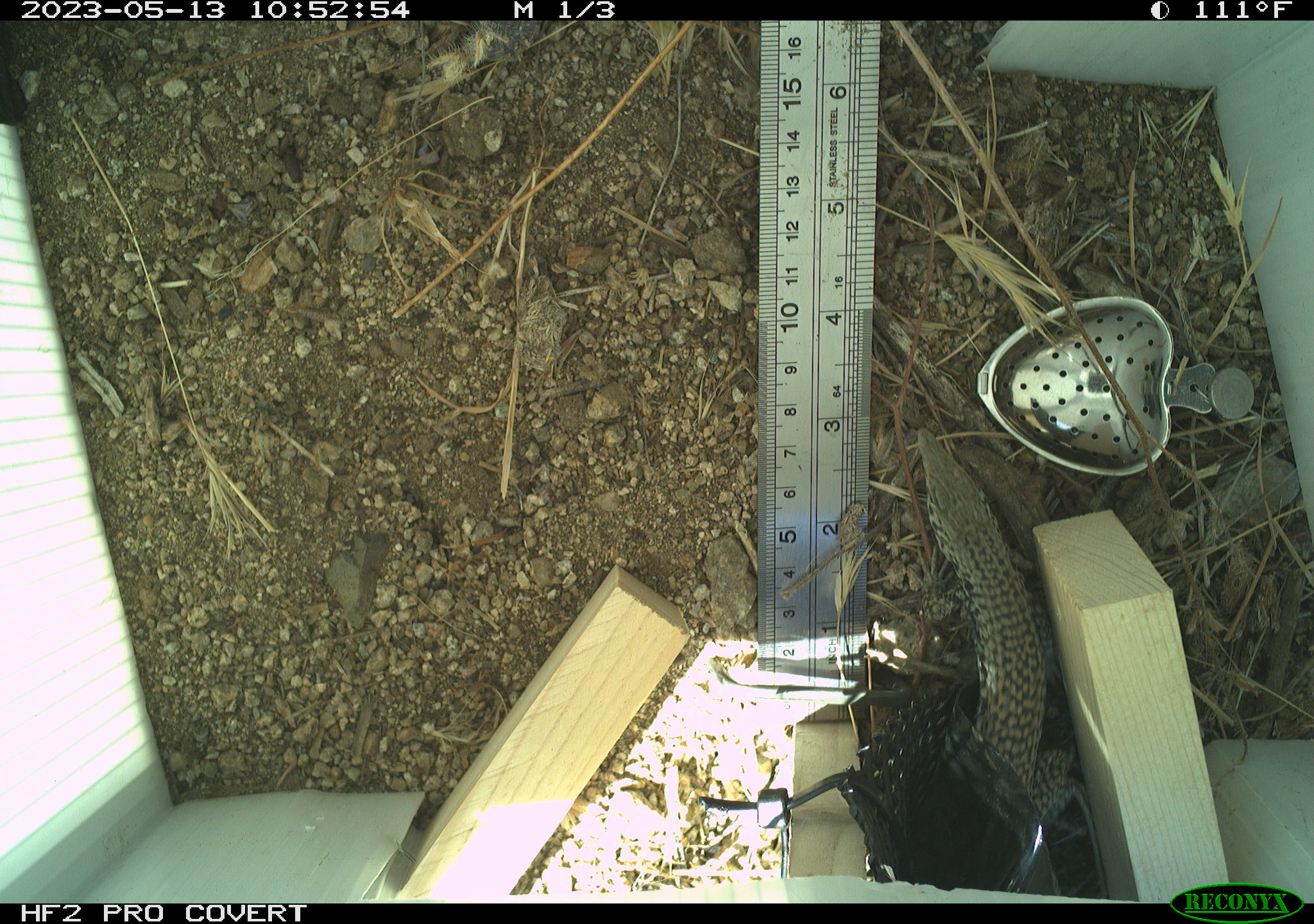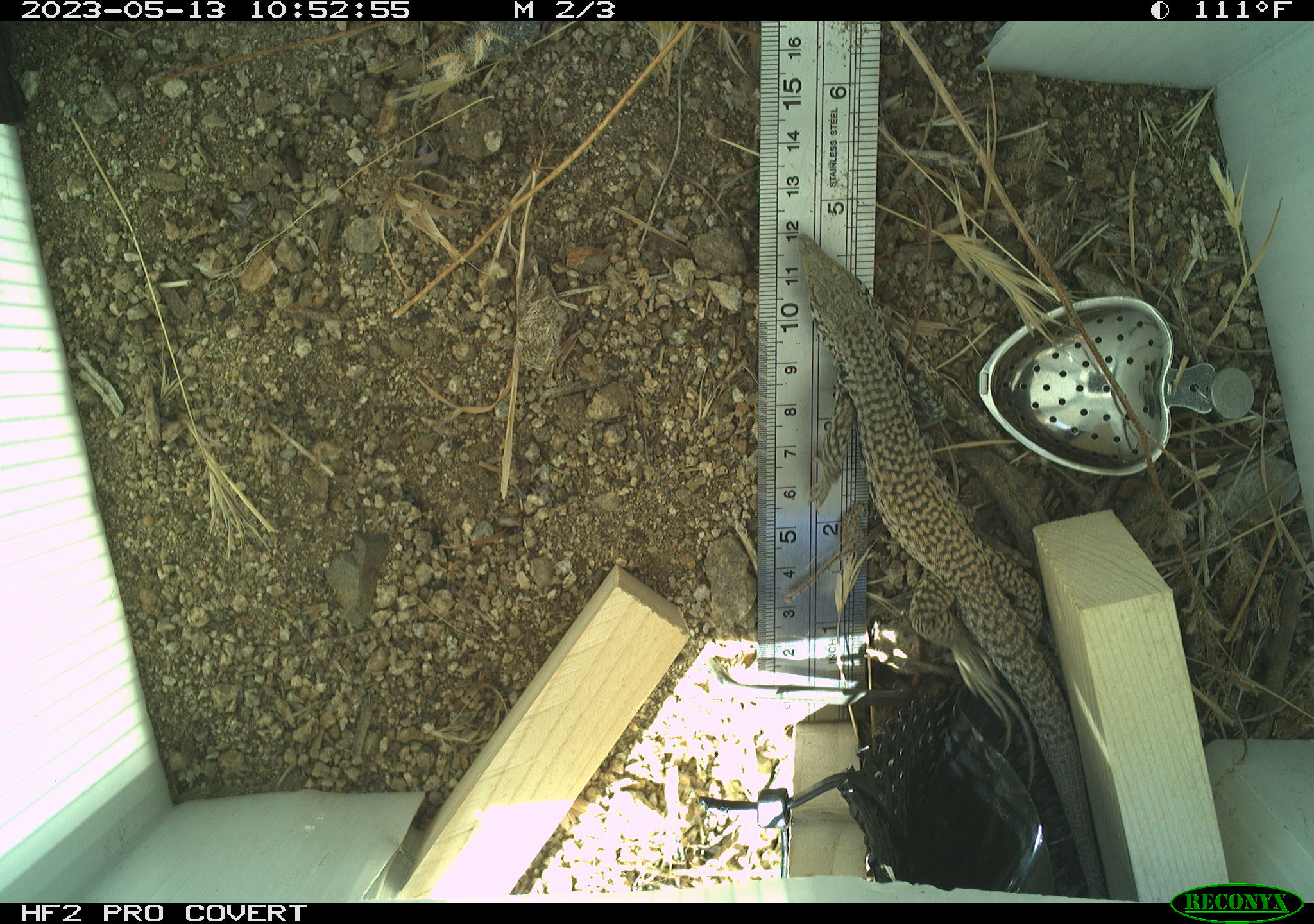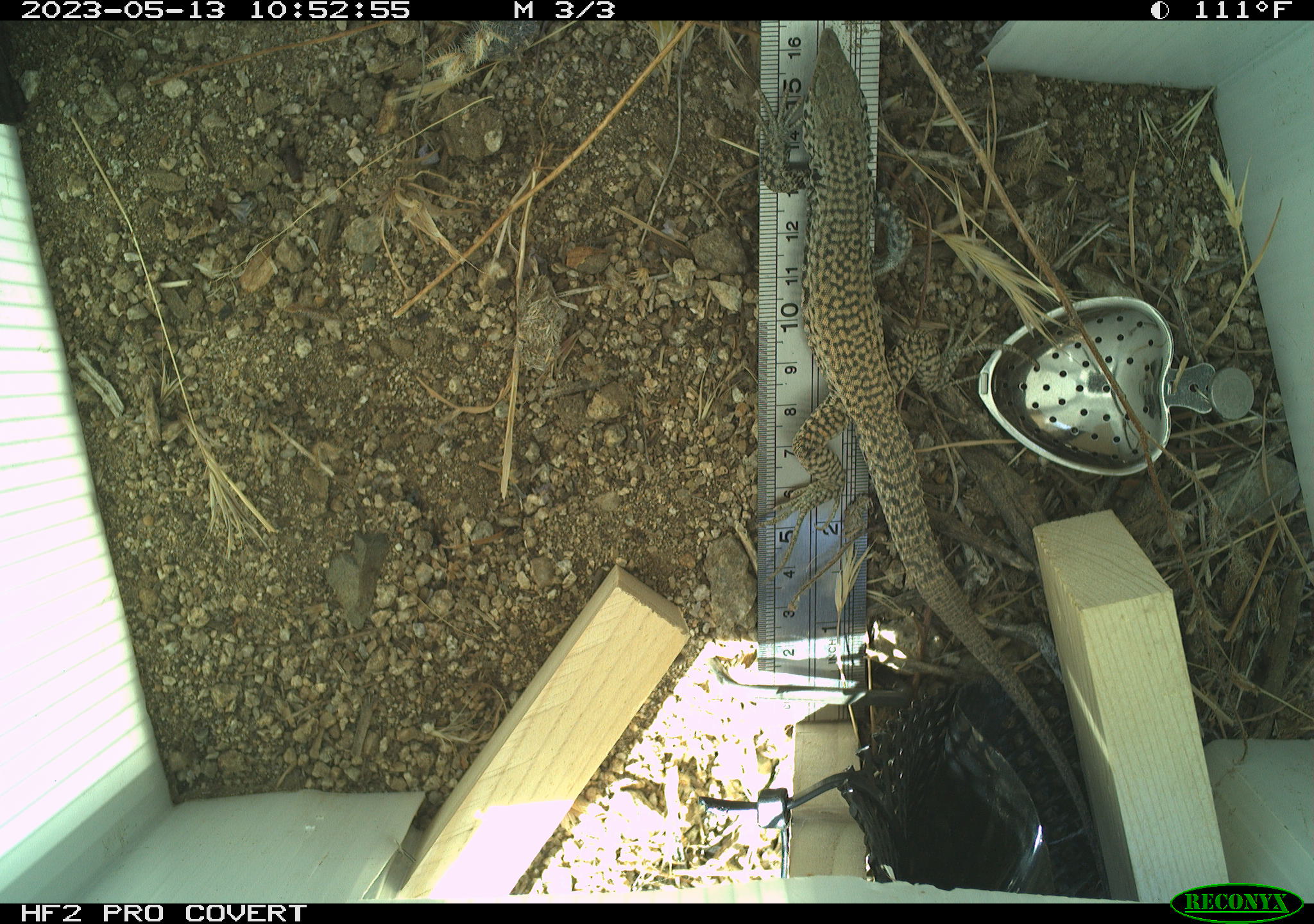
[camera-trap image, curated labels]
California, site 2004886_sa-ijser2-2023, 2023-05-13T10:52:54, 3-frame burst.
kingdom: Animalia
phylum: Chordata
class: Reptilia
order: Squamata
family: Teiidae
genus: Aspidoscelis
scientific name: Aspidoscelis tigris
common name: western whiptail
Western whiptail (Aspidoscelis tigris).